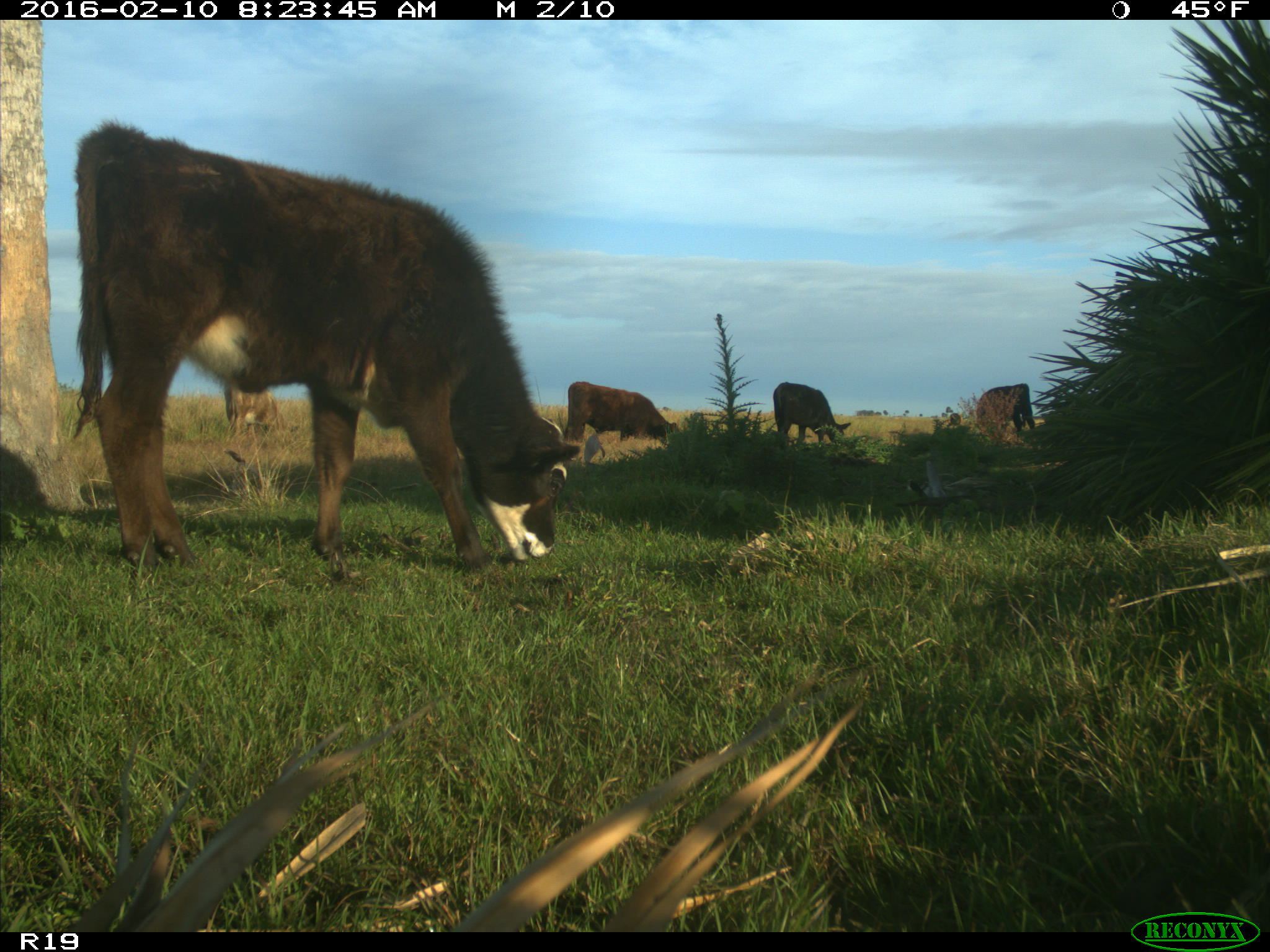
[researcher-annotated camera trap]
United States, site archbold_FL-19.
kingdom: Animalia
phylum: Chordata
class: Mammalia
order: Artiodactyla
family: Bovidae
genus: Bos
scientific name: Bos taurus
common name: domestic cow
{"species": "Bos taurus (domestic cow)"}